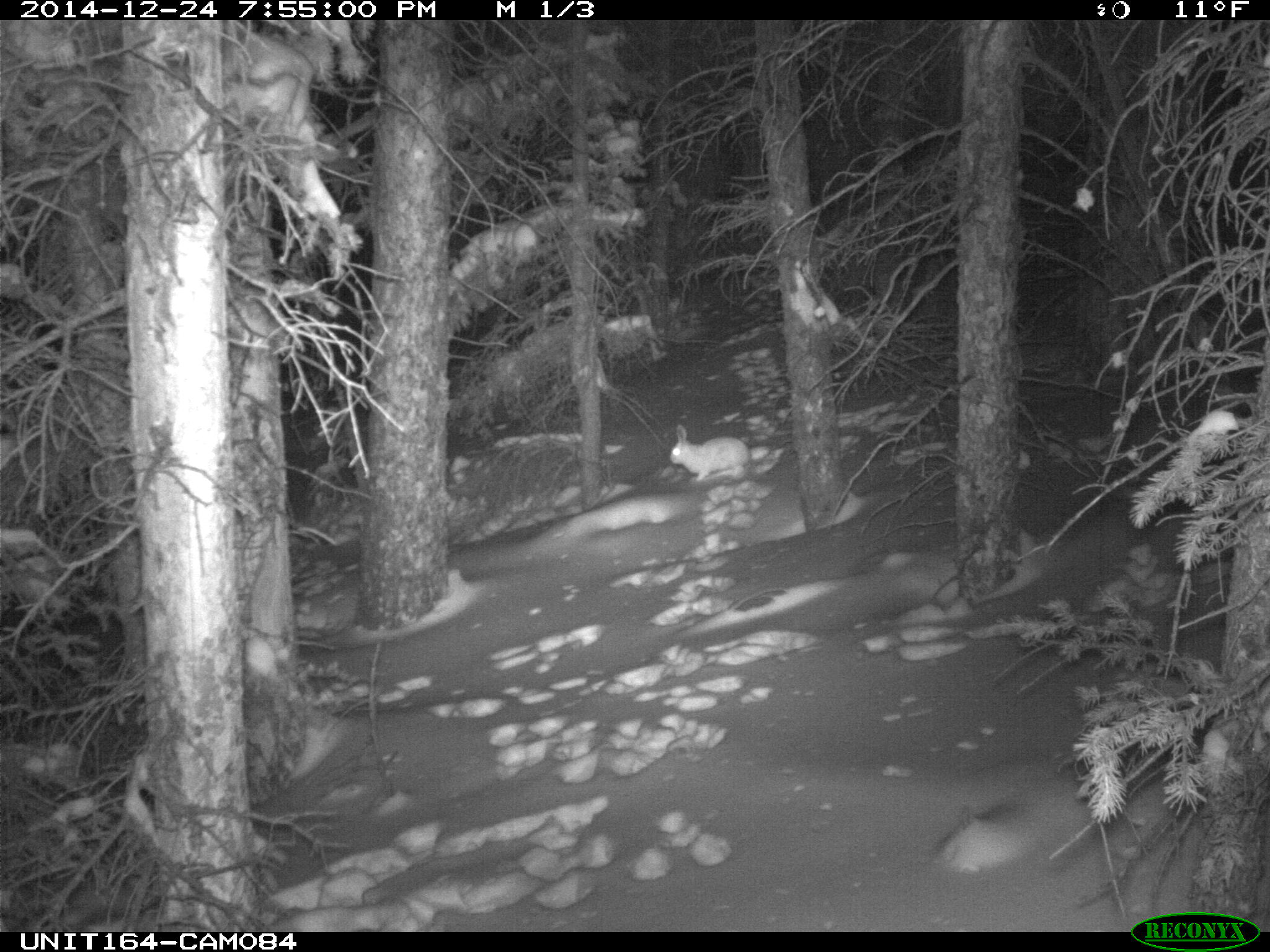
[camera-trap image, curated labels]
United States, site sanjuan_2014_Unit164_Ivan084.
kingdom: Animalia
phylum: Chordata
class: Mammalia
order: Lagomorpha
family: Leporidae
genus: Lepus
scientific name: Lepus americanus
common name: snowshoe hare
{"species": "Lepus americanus (snowshoe hare)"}